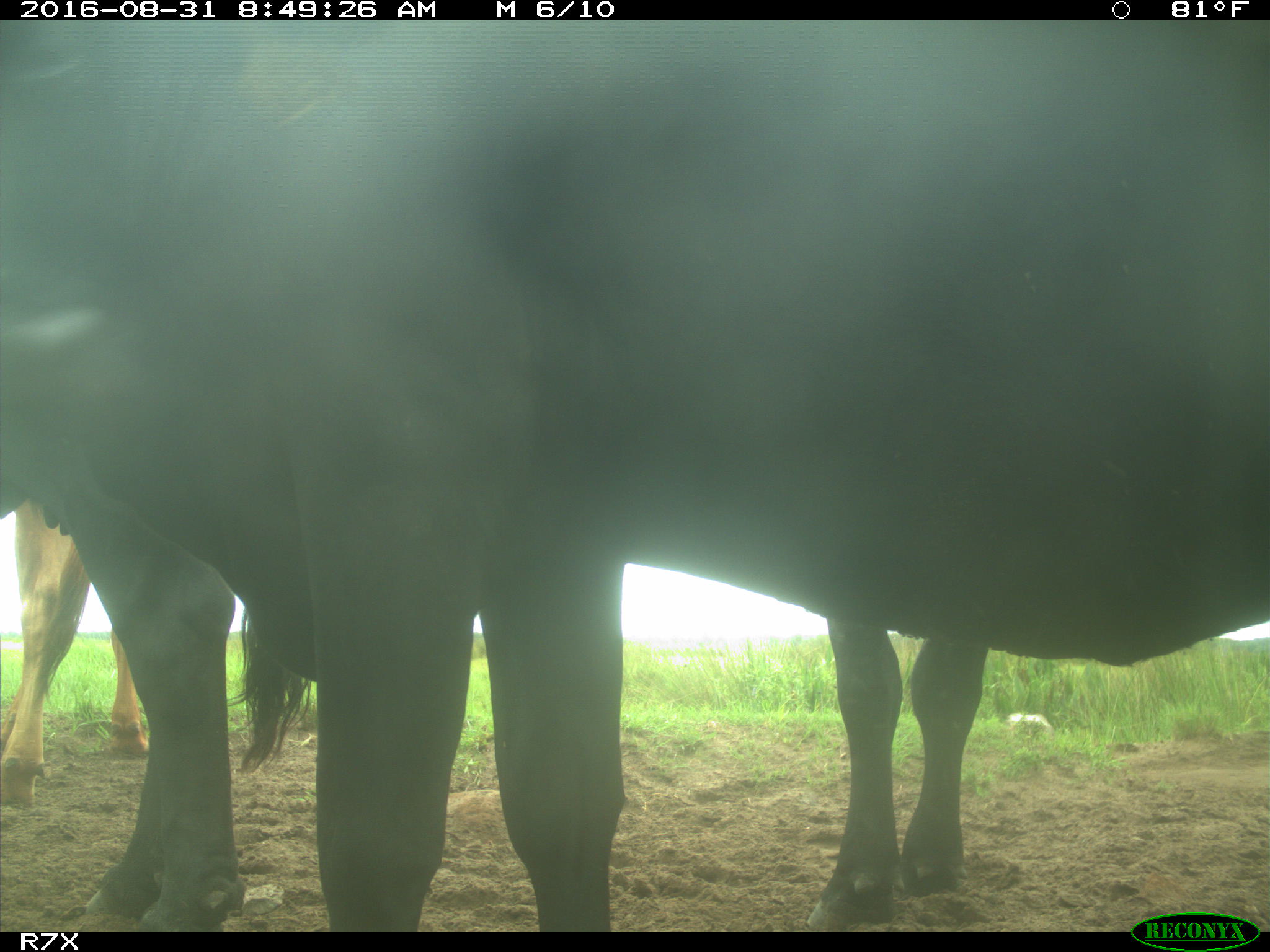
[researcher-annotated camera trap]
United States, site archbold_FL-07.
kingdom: Animalia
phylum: Chordata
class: Mammalia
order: Artiodactyla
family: Bovidae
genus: Bos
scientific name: Bos taurus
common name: domestic cow